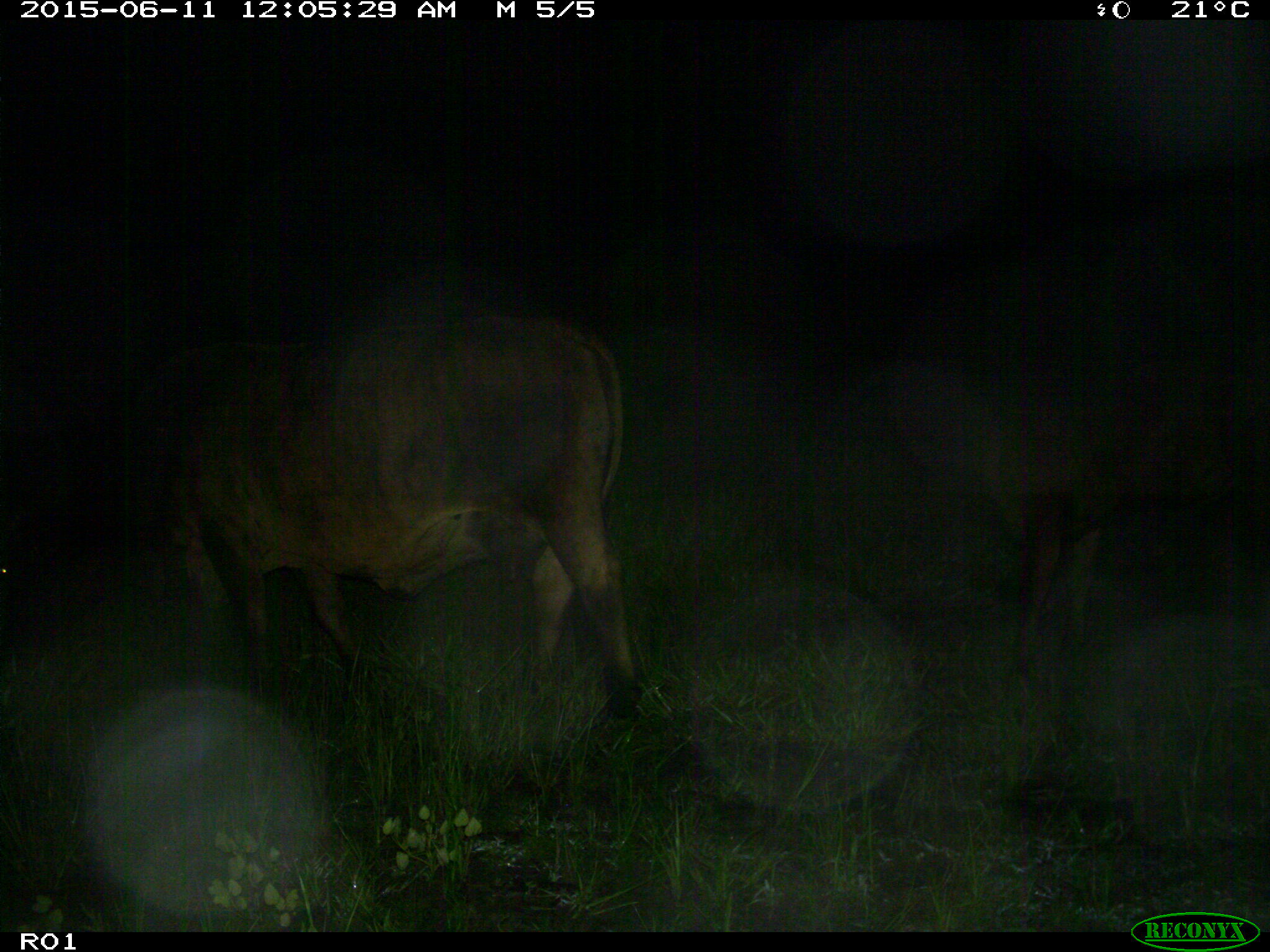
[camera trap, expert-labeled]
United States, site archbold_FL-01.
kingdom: Animalia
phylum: Chordata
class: Mammalia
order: Artiodactyla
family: Bovidae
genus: Bos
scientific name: Bos taurus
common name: domestic cow